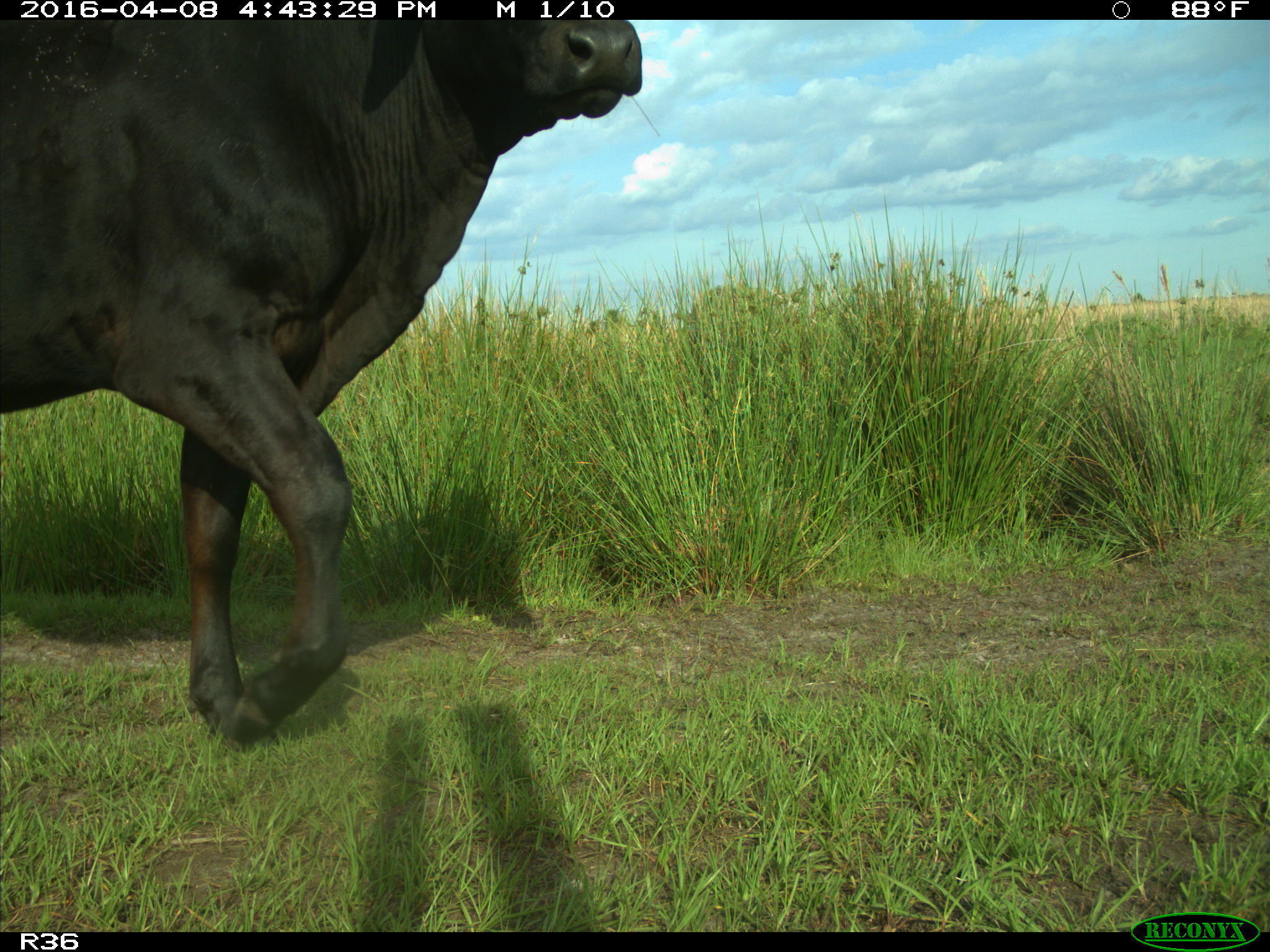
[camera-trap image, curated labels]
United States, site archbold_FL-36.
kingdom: Animalia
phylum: Chordata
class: Mammalia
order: Artiodactyla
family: Bovidae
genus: Bos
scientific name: Bos taurus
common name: domestic cow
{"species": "Bos taurus (domestic cow)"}